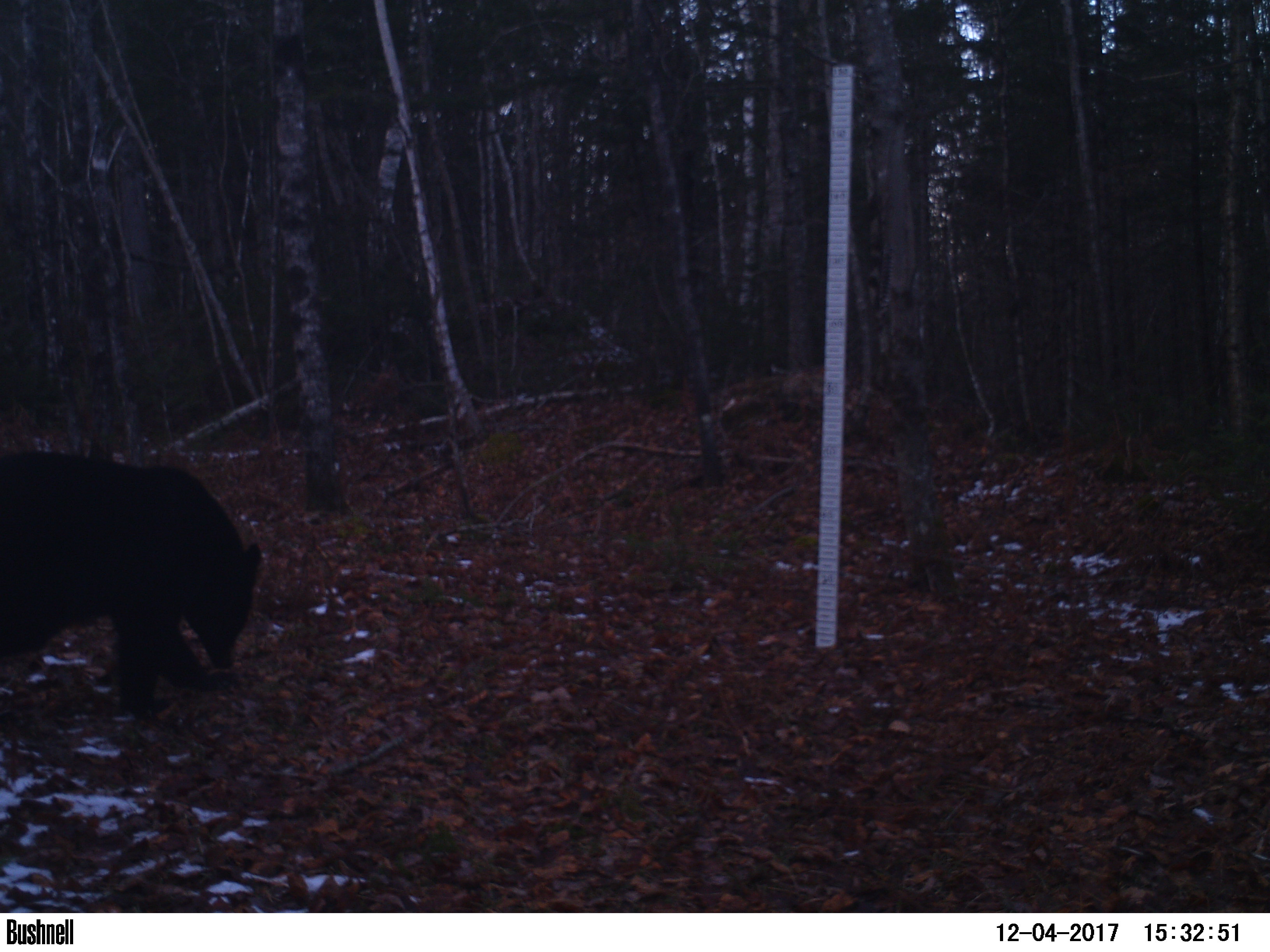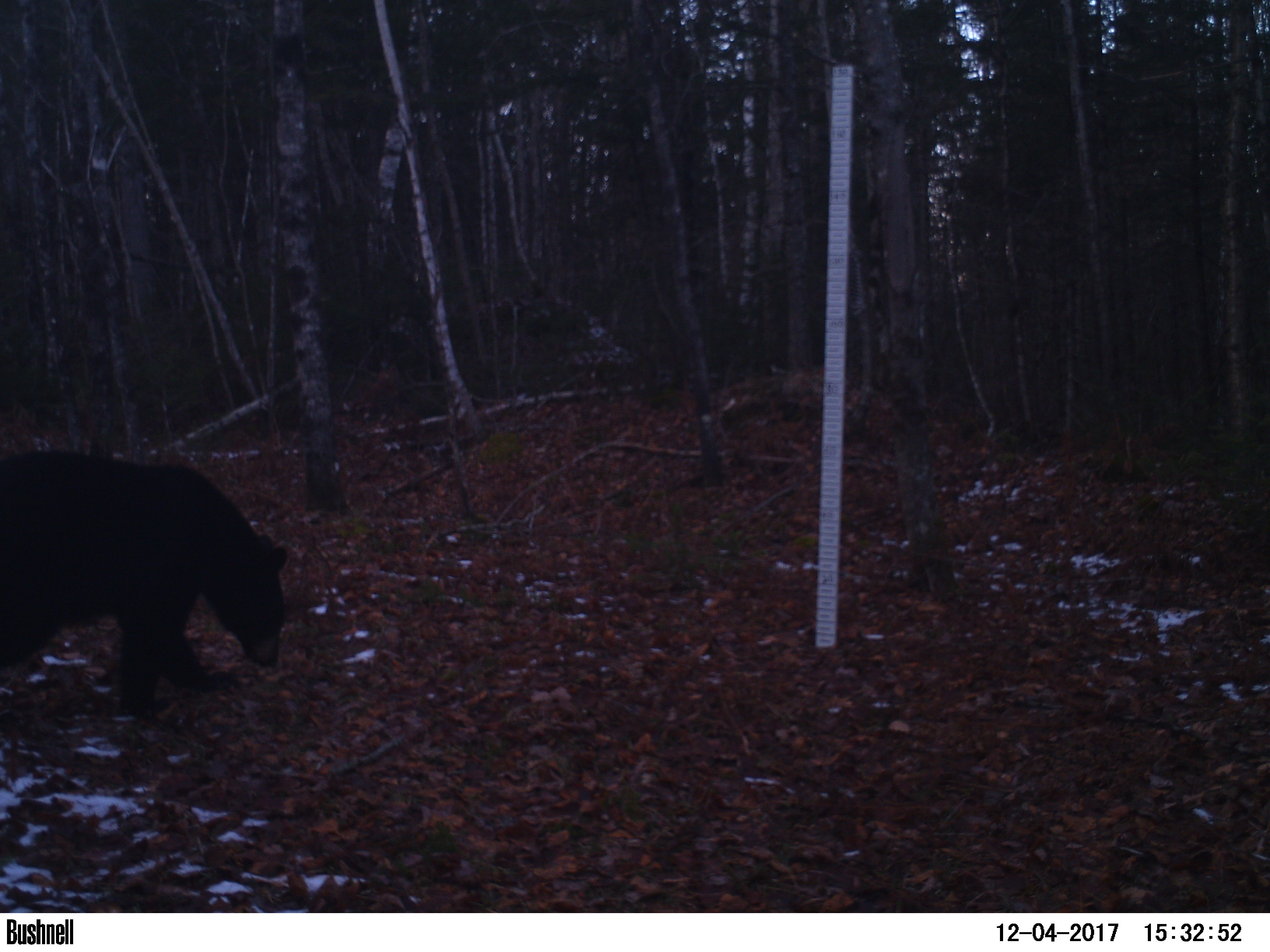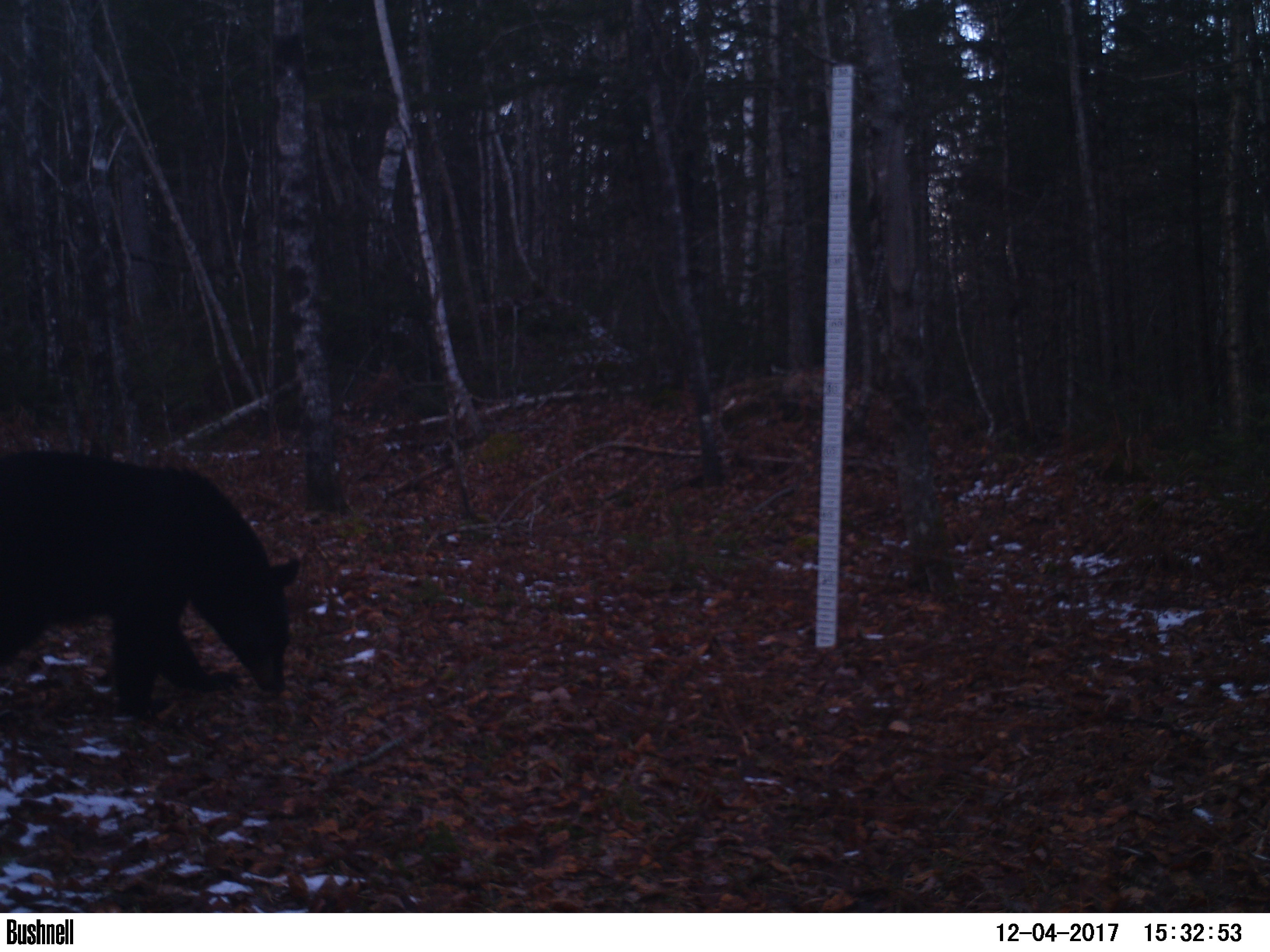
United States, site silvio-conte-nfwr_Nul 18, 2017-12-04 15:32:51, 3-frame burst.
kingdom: Animalia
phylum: Chordata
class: Mammalia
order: Carnivora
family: Ursidae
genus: Ursus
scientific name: Ursus americanus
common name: black bear